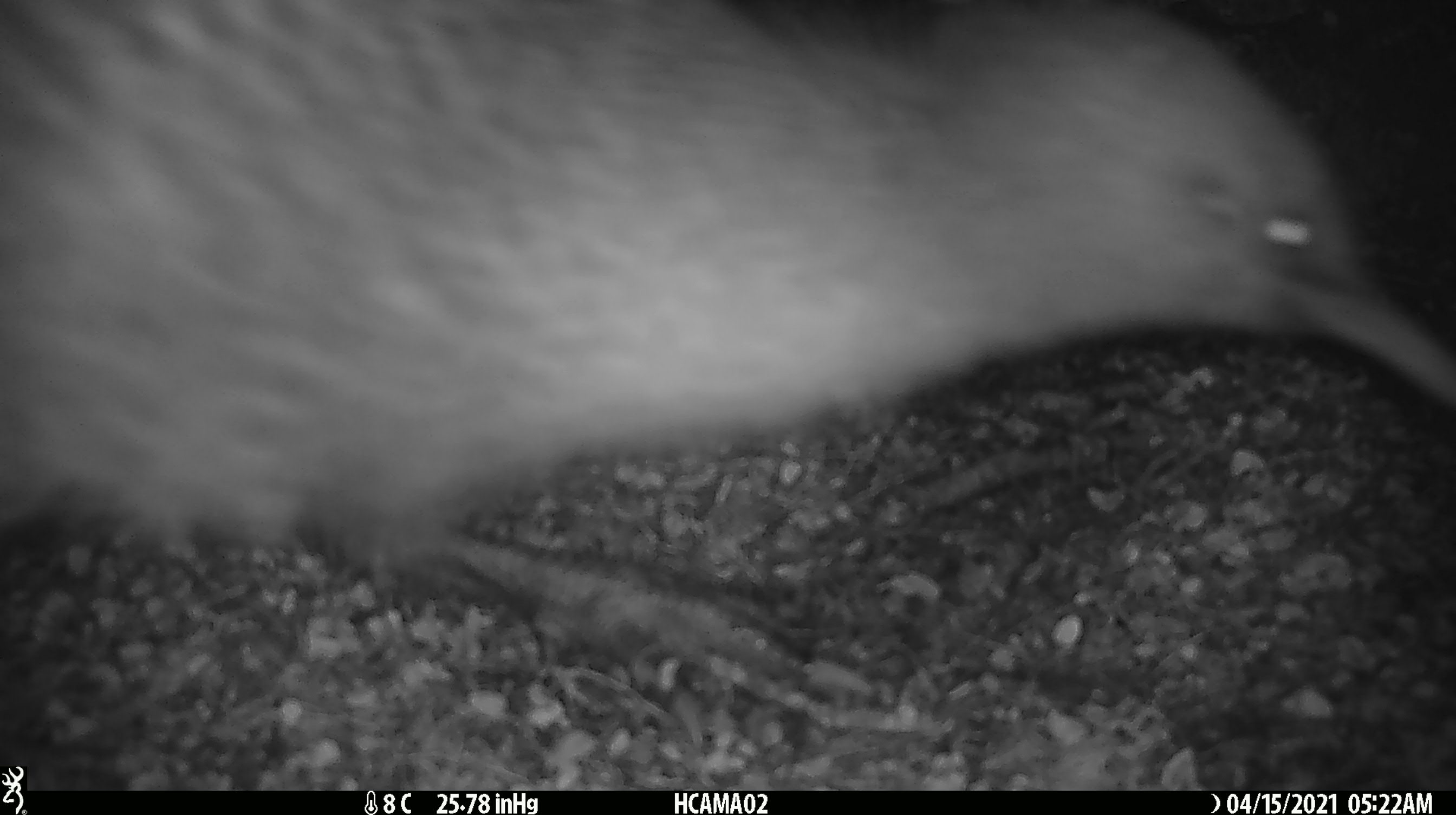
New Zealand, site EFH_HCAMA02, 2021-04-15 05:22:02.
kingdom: Animalia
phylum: Chordata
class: Aves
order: Apterygiformes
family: Apterygidae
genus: Apteryx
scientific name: Apteryx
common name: kiwi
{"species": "kiwi (Apteryx)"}